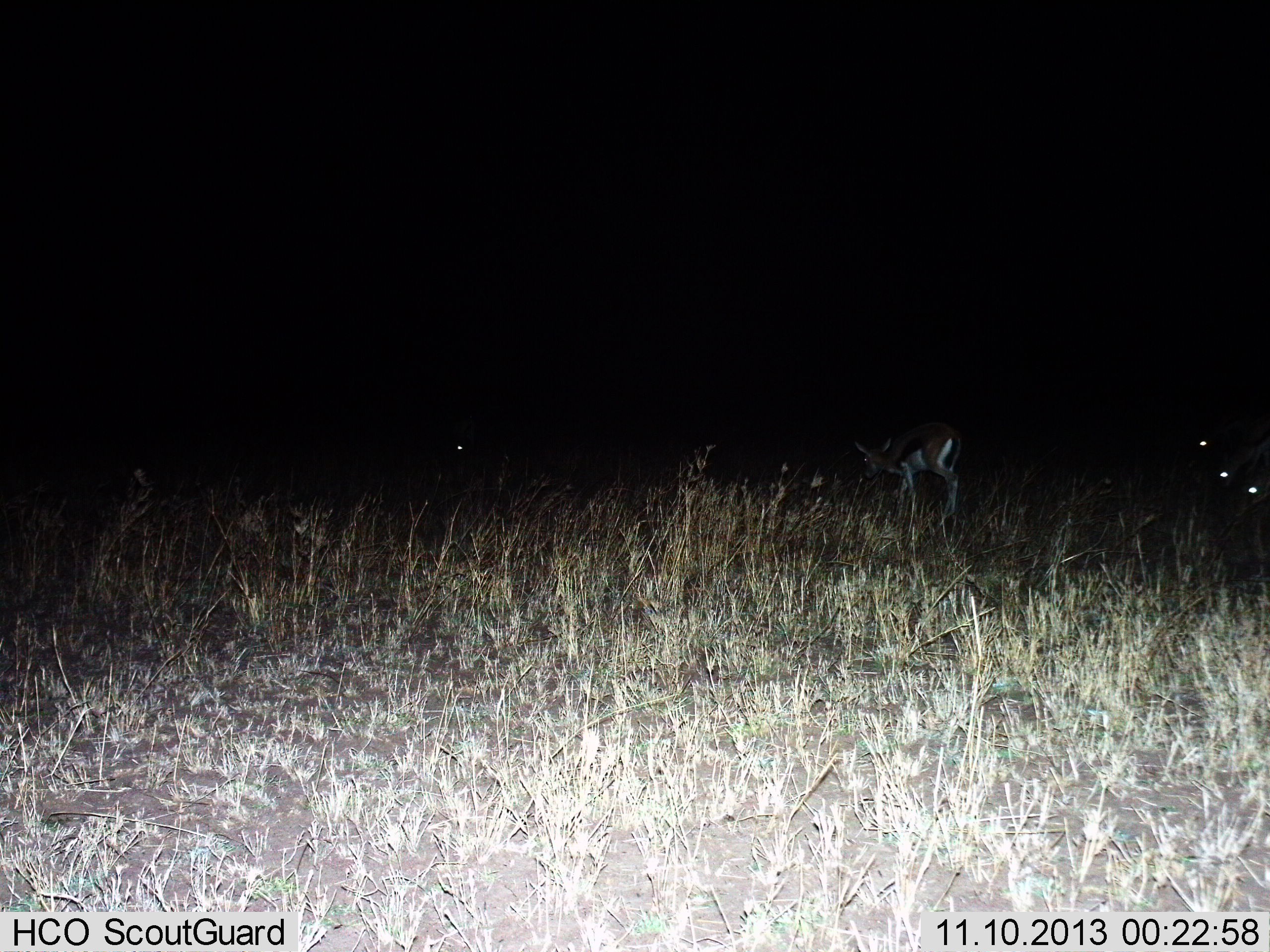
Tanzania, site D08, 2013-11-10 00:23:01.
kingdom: Animalia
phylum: Chordata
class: Mammalia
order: Artiodactyla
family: Bovidae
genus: Eudorcas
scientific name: Eudorcas thomsonii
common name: thomson's gazelle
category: gazellethomsons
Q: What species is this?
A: Gazellethomsons (thomson's gazelle) (Eudorcas thomsonii).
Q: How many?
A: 5.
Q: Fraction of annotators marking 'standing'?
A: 50%.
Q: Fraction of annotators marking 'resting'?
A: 0%.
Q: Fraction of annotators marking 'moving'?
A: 40%.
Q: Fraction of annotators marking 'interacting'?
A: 0%.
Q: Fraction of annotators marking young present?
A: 0%.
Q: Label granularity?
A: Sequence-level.